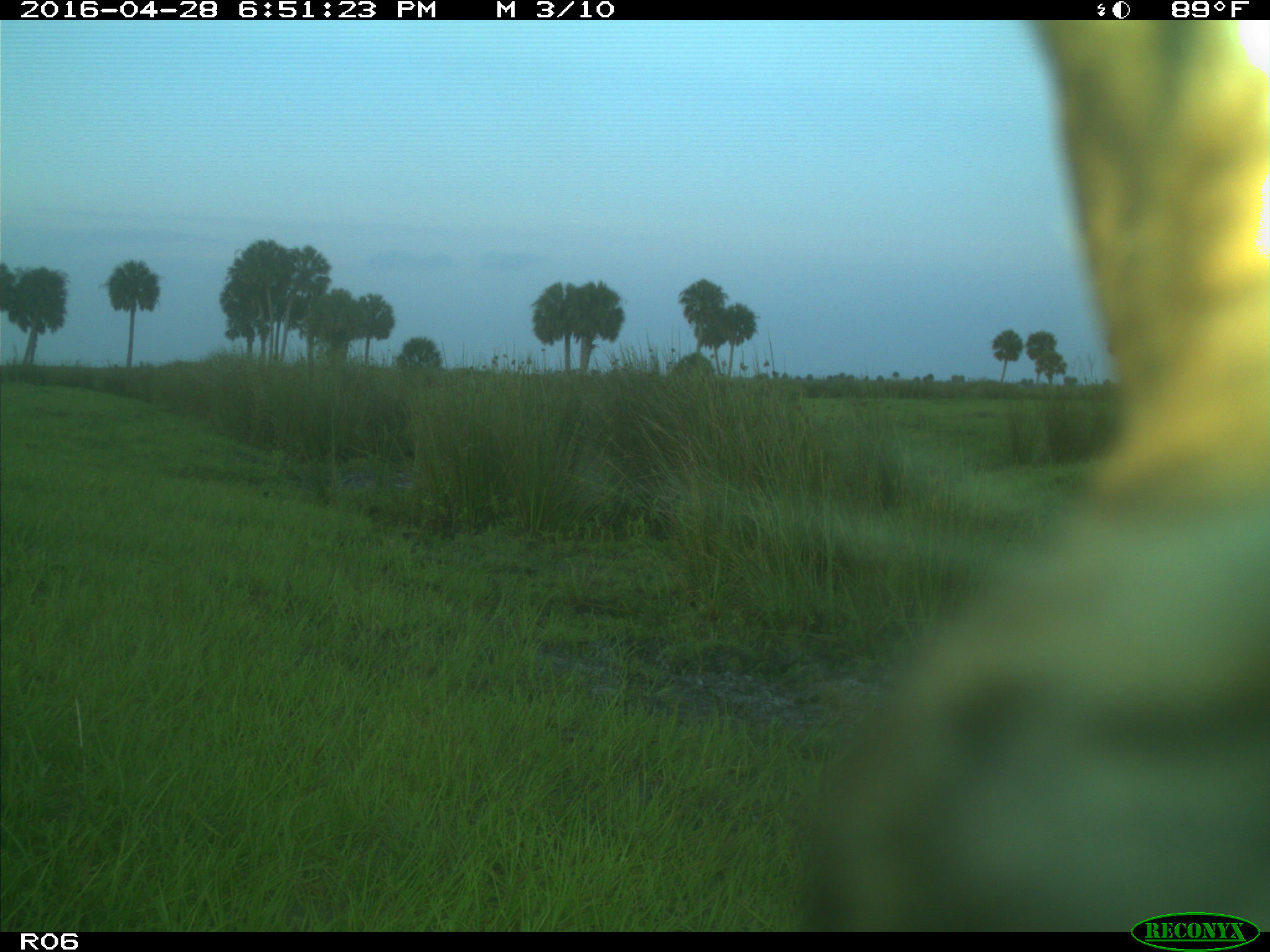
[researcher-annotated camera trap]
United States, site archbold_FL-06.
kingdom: Animalia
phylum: Chordata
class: Mammalia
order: Artiodactyla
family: Bovidae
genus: Bos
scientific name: Bos taurus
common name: domestic cow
Bos taurus (domestic cow).